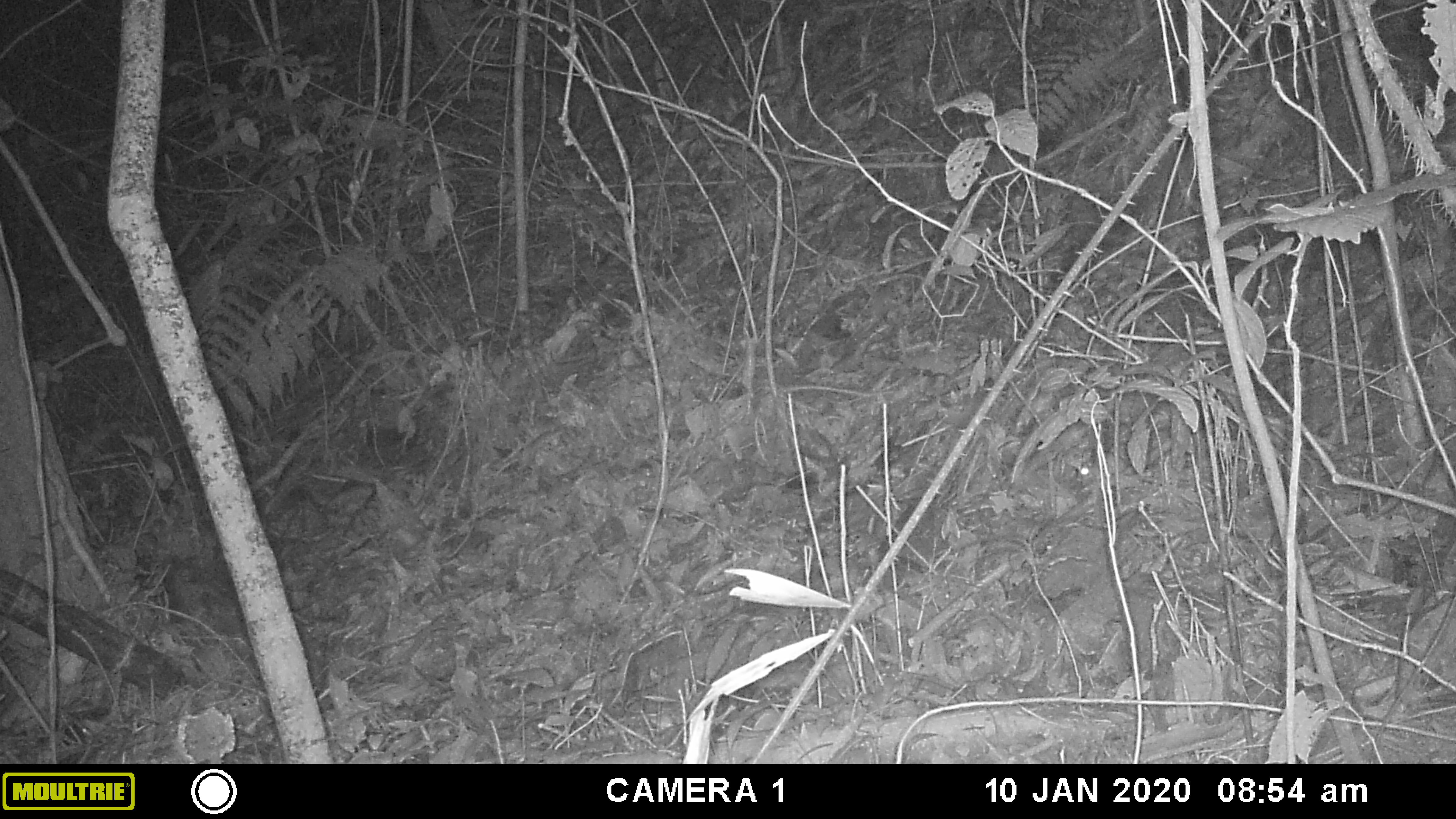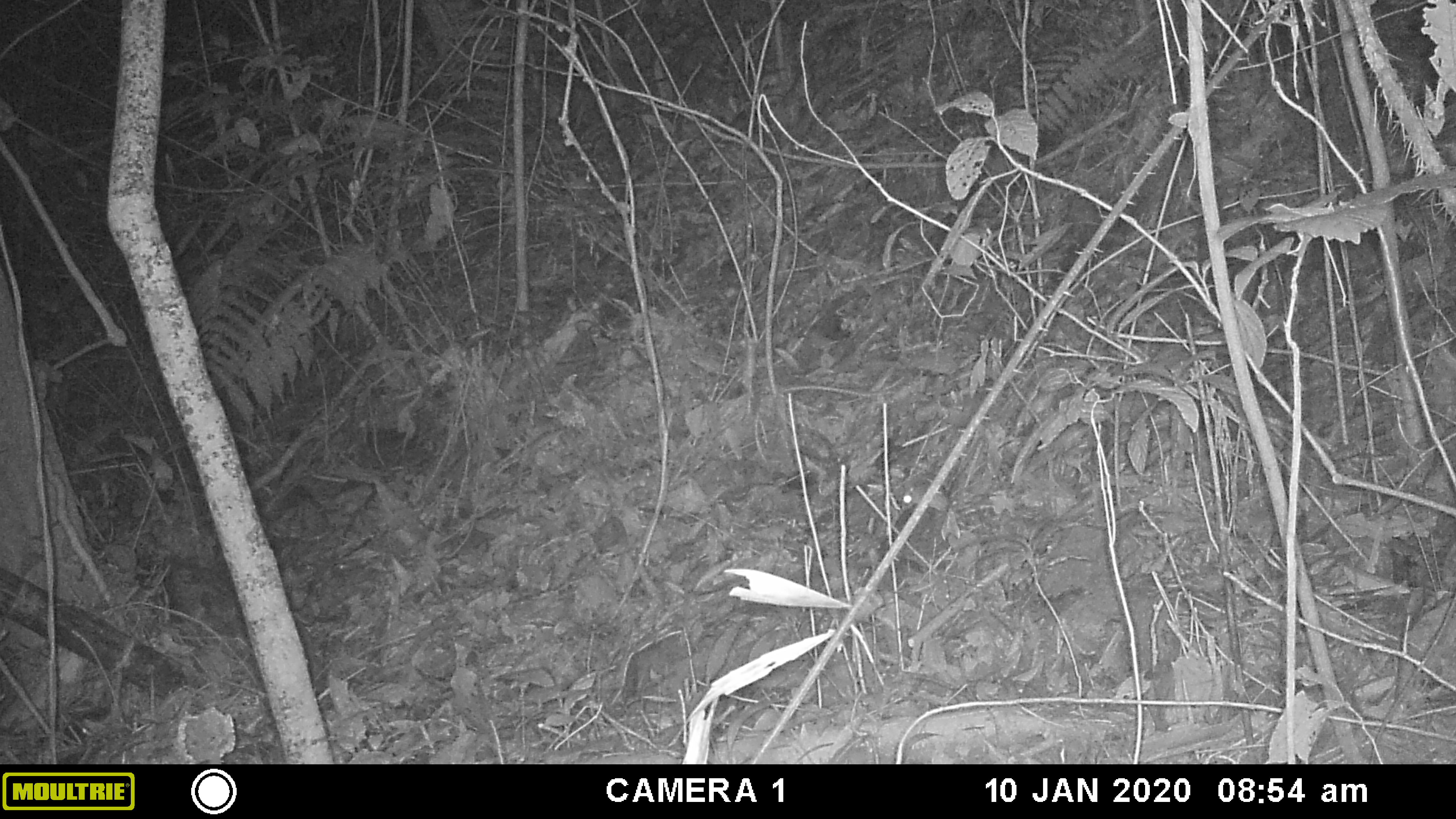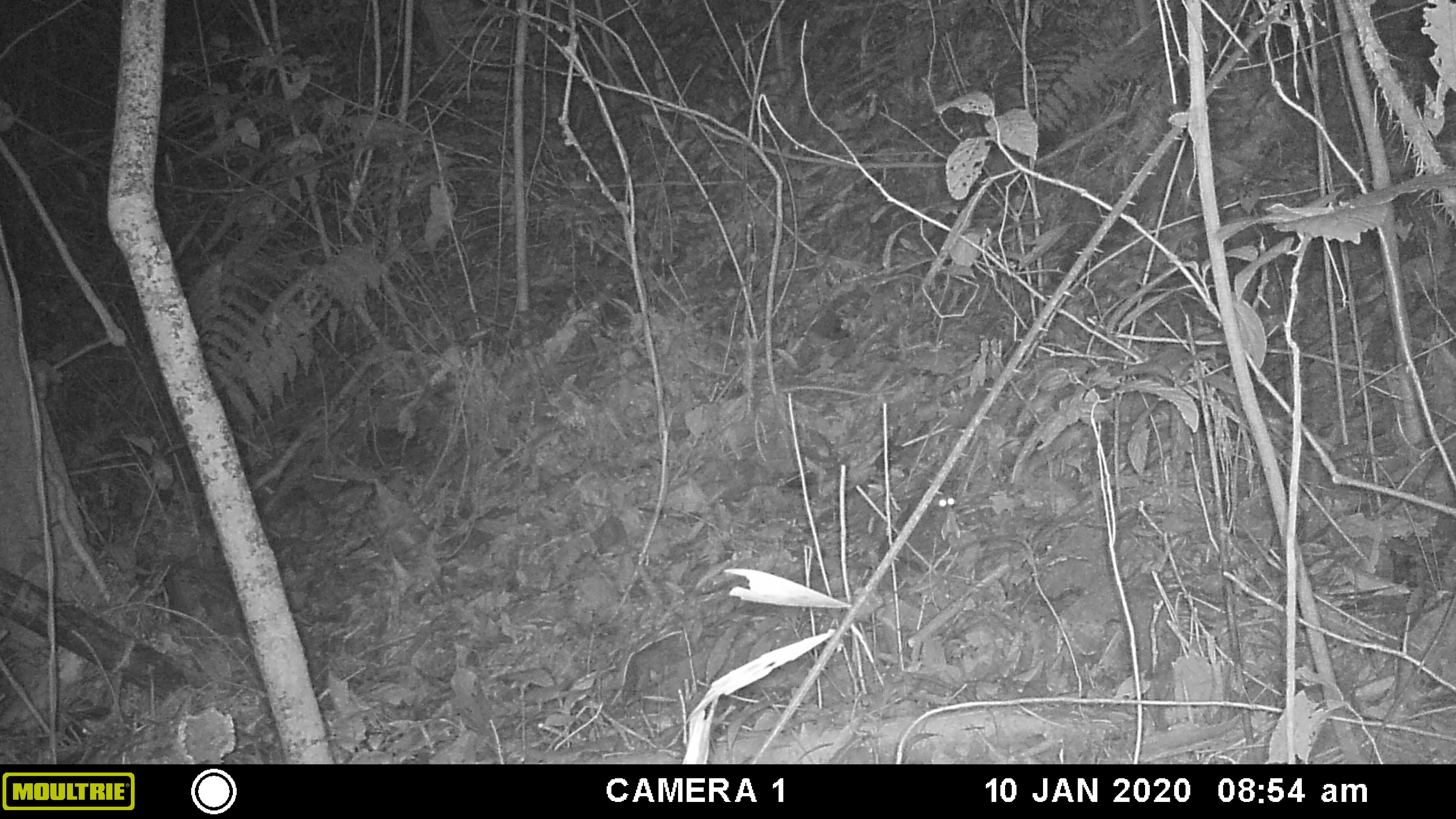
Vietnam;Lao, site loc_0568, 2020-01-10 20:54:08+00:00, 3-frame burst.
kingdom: Animalia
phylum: Chordata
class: Mammalia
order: Rodentia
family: Muridae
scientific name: Muridae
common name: old-world mice and rats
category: unidentified murid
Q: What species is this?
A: Unidentified murid (old-world mice and rats) (Muridae).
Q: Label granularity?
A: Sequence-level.